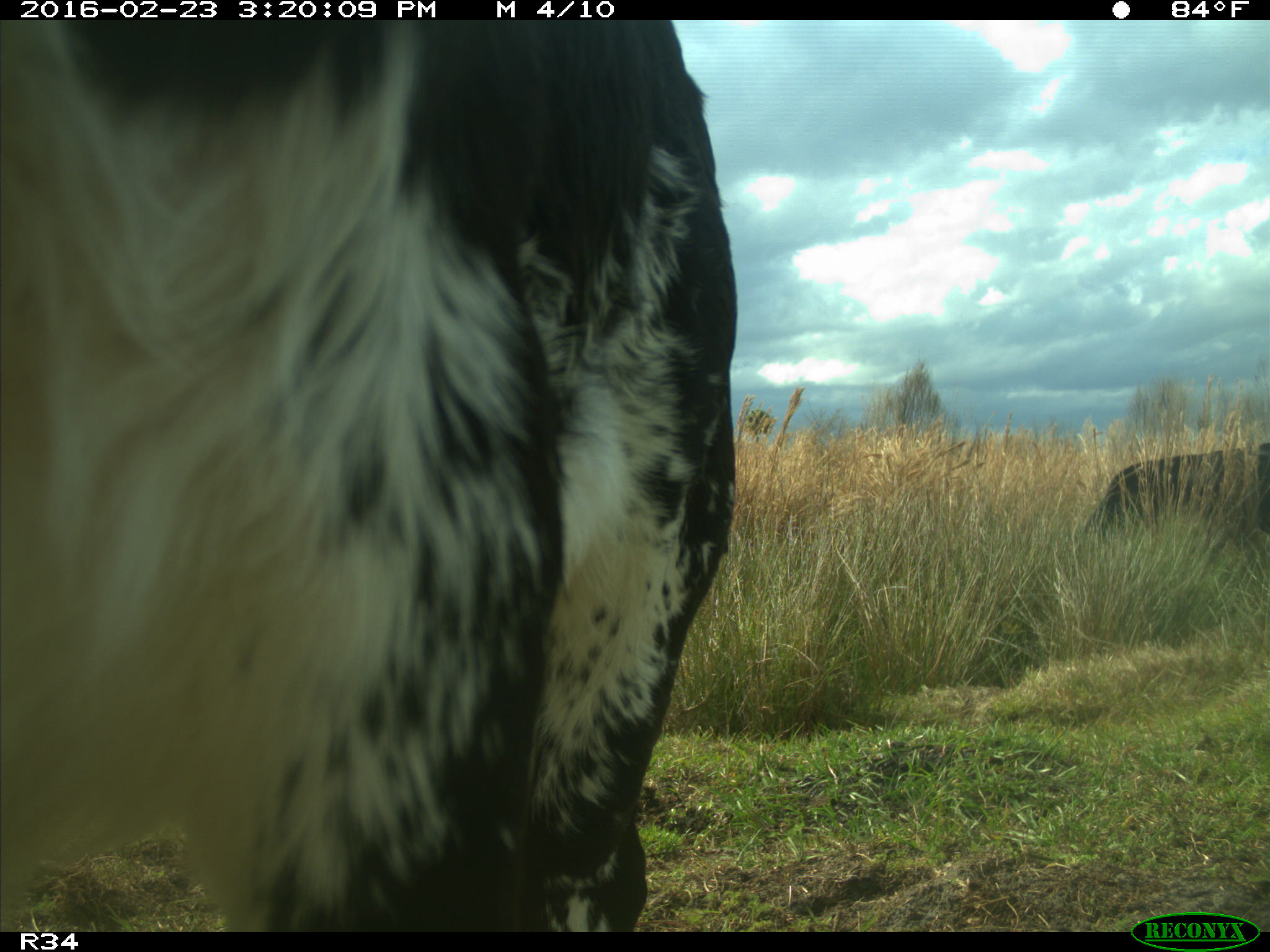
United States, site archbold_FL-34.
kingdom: Animalia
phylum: Chordata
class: Mammalia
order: Artiodactyla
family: Bovidae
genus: Bos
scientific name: Bos taurus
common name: domestic cow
Bos taurus (domestic cow).